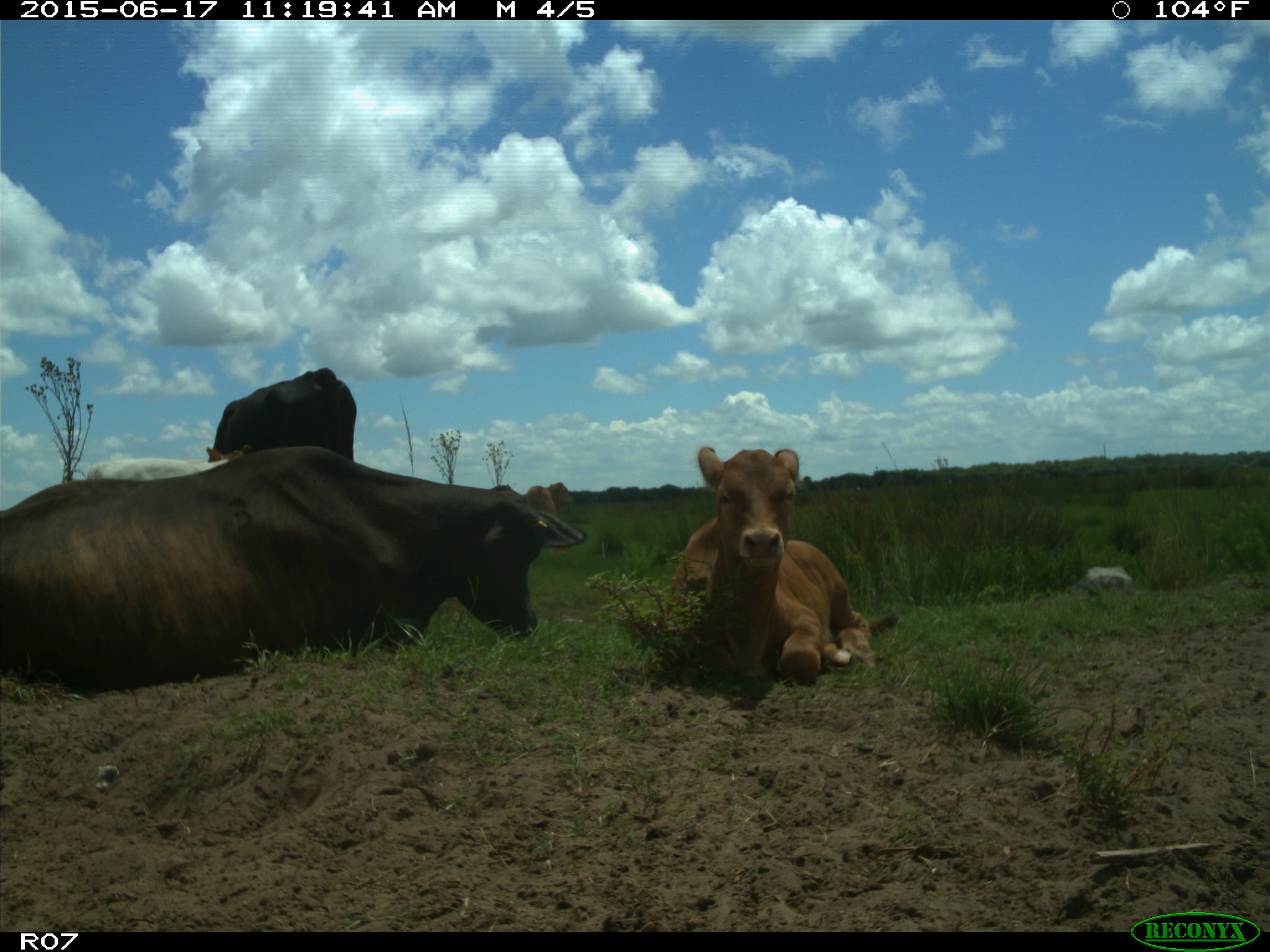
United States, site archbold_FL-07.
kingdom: Animalia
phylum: Chordata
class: Mammalia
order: Artiodactyla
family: Bovidae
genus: Bos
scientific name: Bos taurus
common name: domestic cow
Bos taurus (domestic cow).